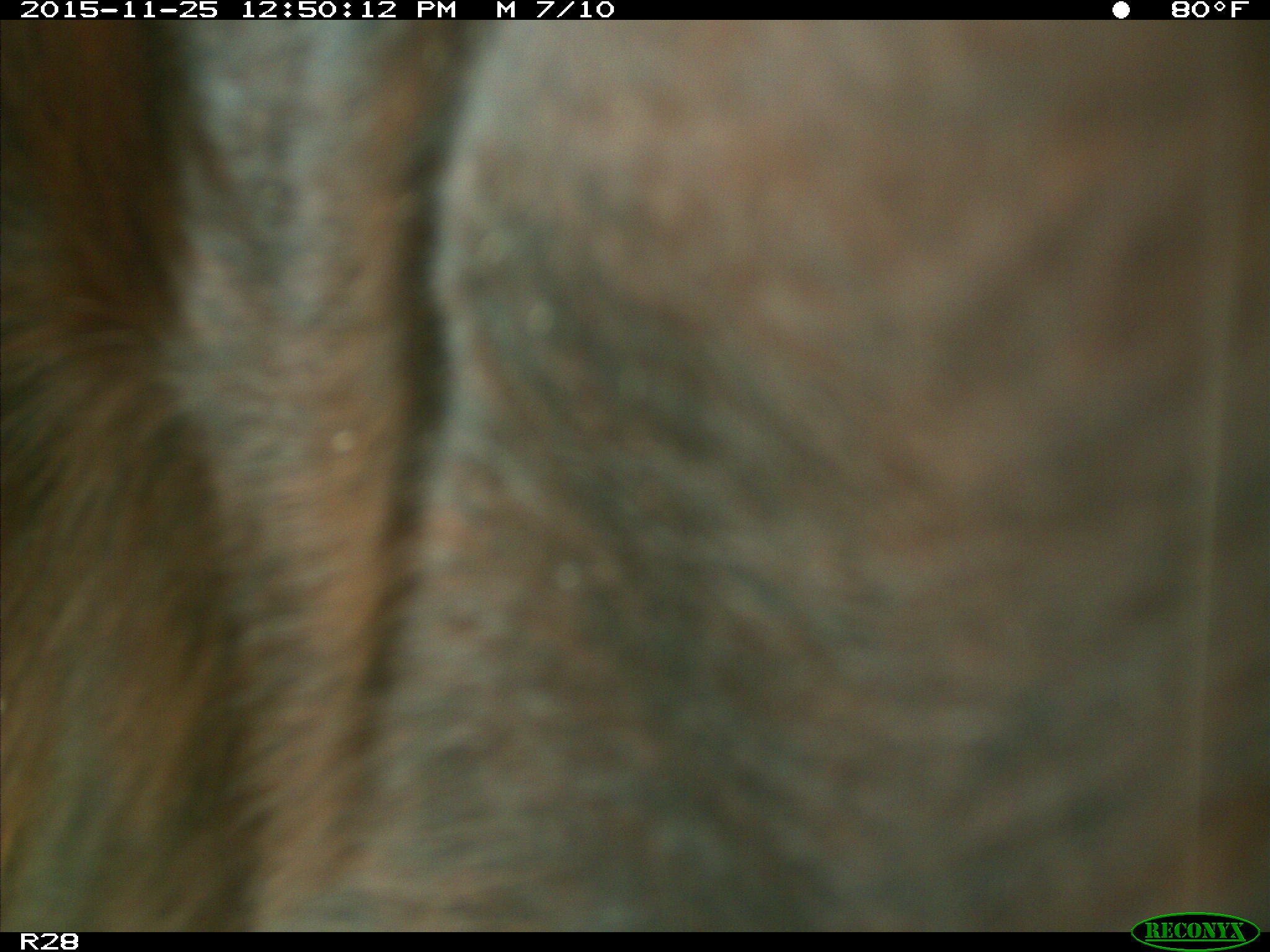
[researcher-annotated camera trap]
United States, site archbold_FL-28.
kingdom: Animalia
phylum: Chordata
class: Mammalia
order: Artiodactyla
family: Bovidae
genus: Bos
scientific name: Bos taurus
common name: domestic cow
Bos taurus (domestic cow).